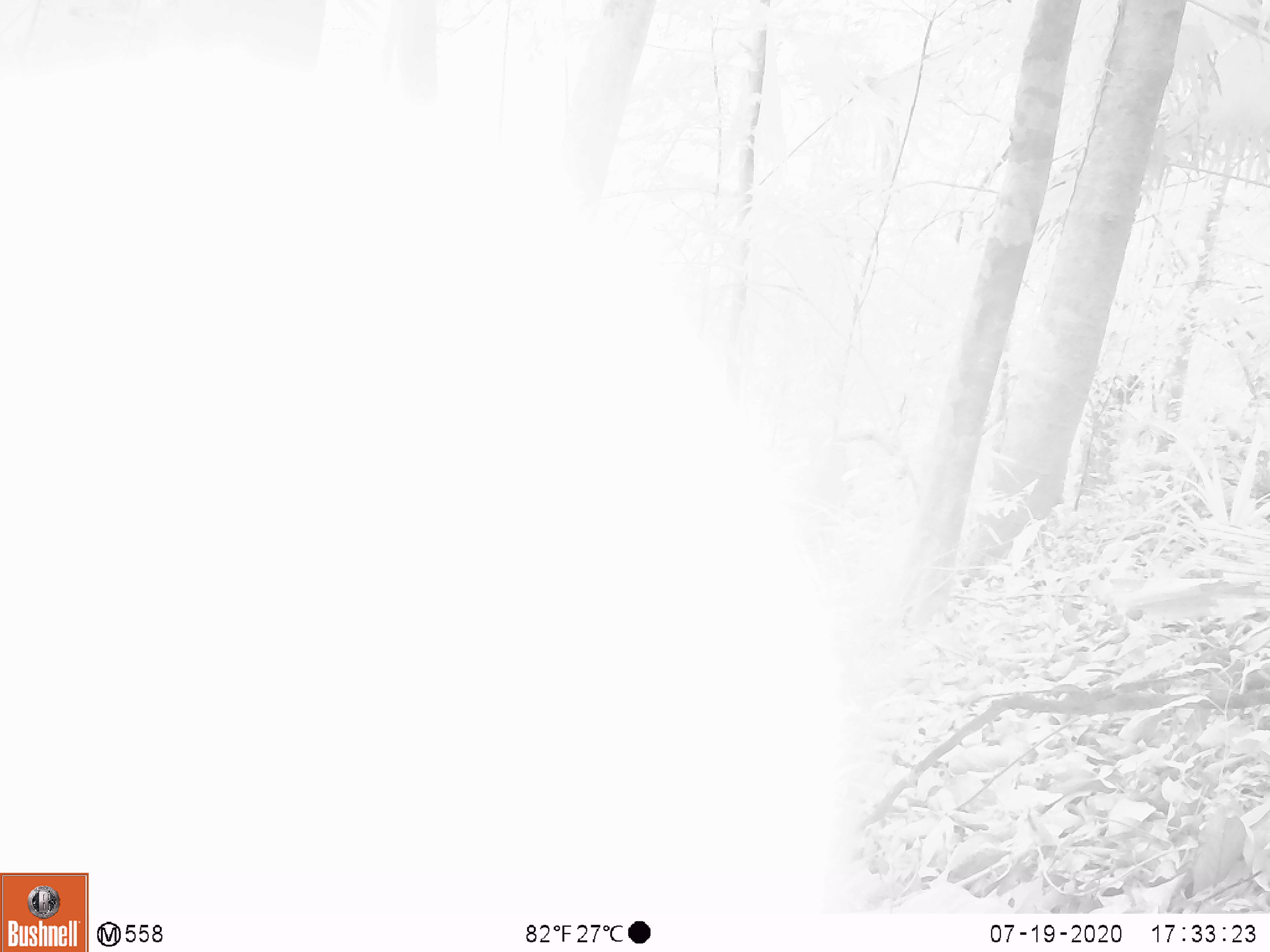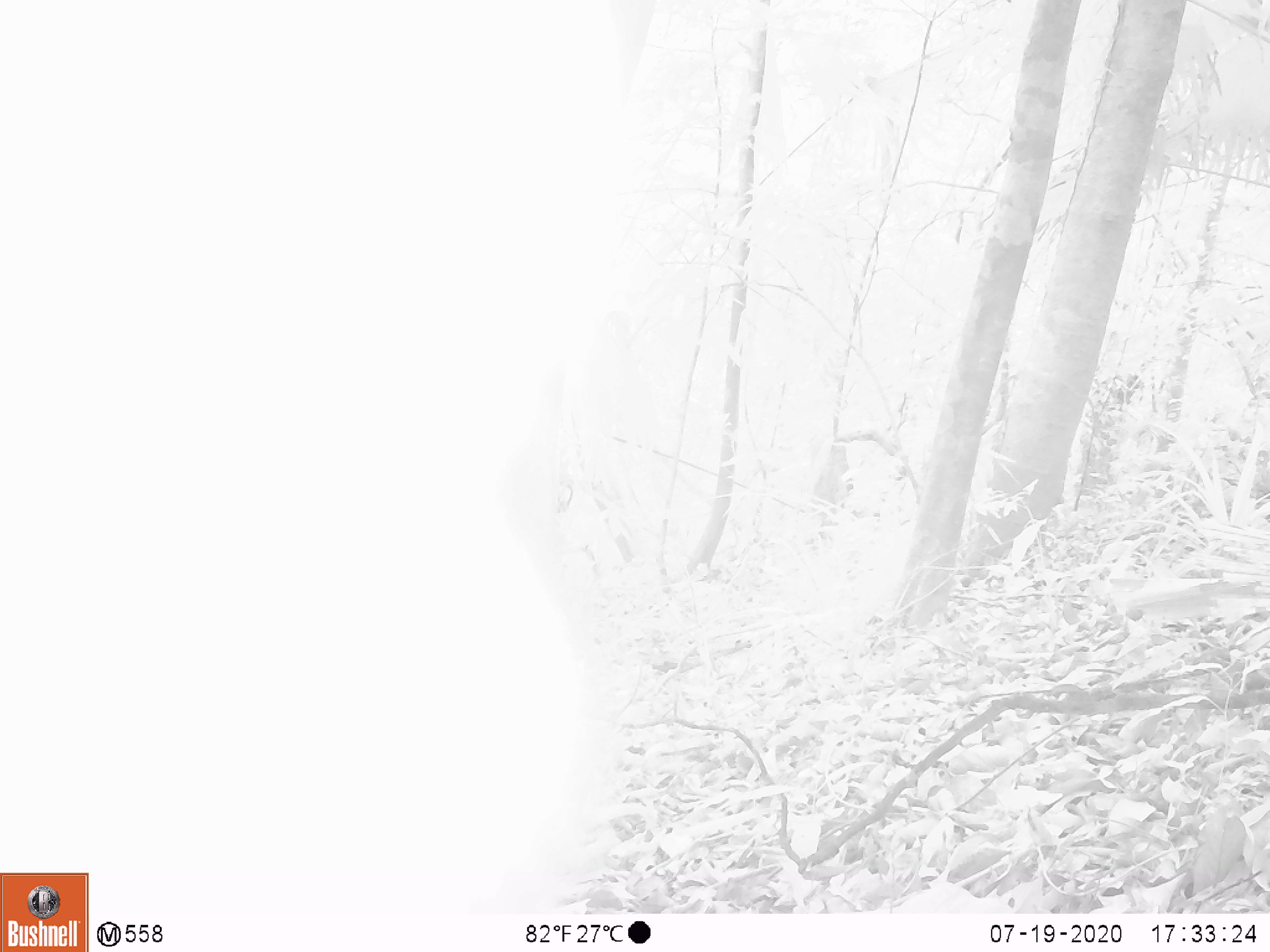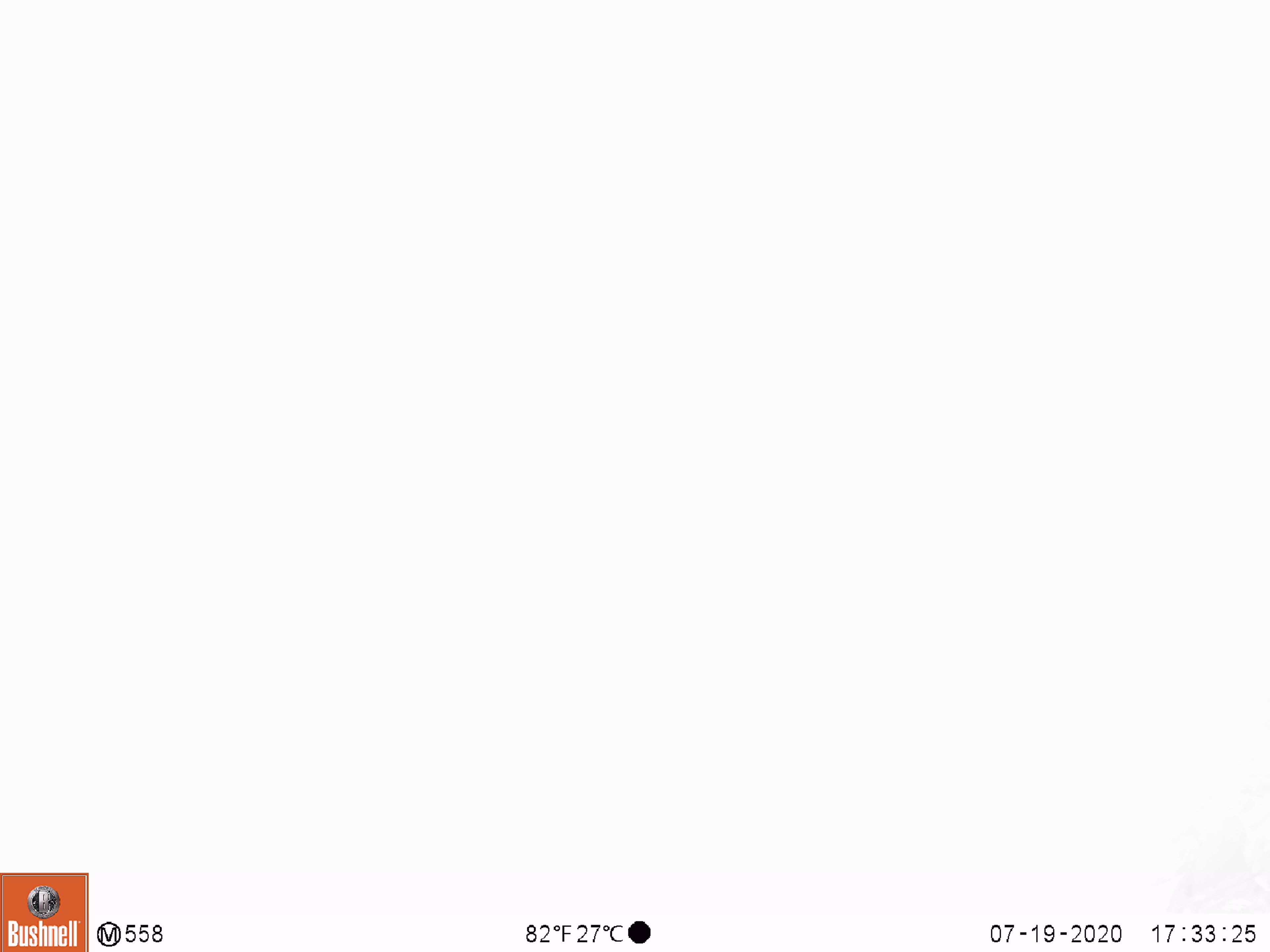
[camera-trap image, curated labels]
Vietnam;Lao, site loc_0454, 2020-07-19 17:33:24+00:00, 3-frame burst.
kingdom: Animalia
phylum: Chordata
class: Mammalia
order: Primates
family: Cercopithecidae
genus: Macaca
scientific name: Macaca nemestrina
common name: pig-tailed macaque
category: pig tailed macaque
Pig tailed macaque (pig-tailed macaque) (Macaca nemestrina). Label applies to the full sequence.